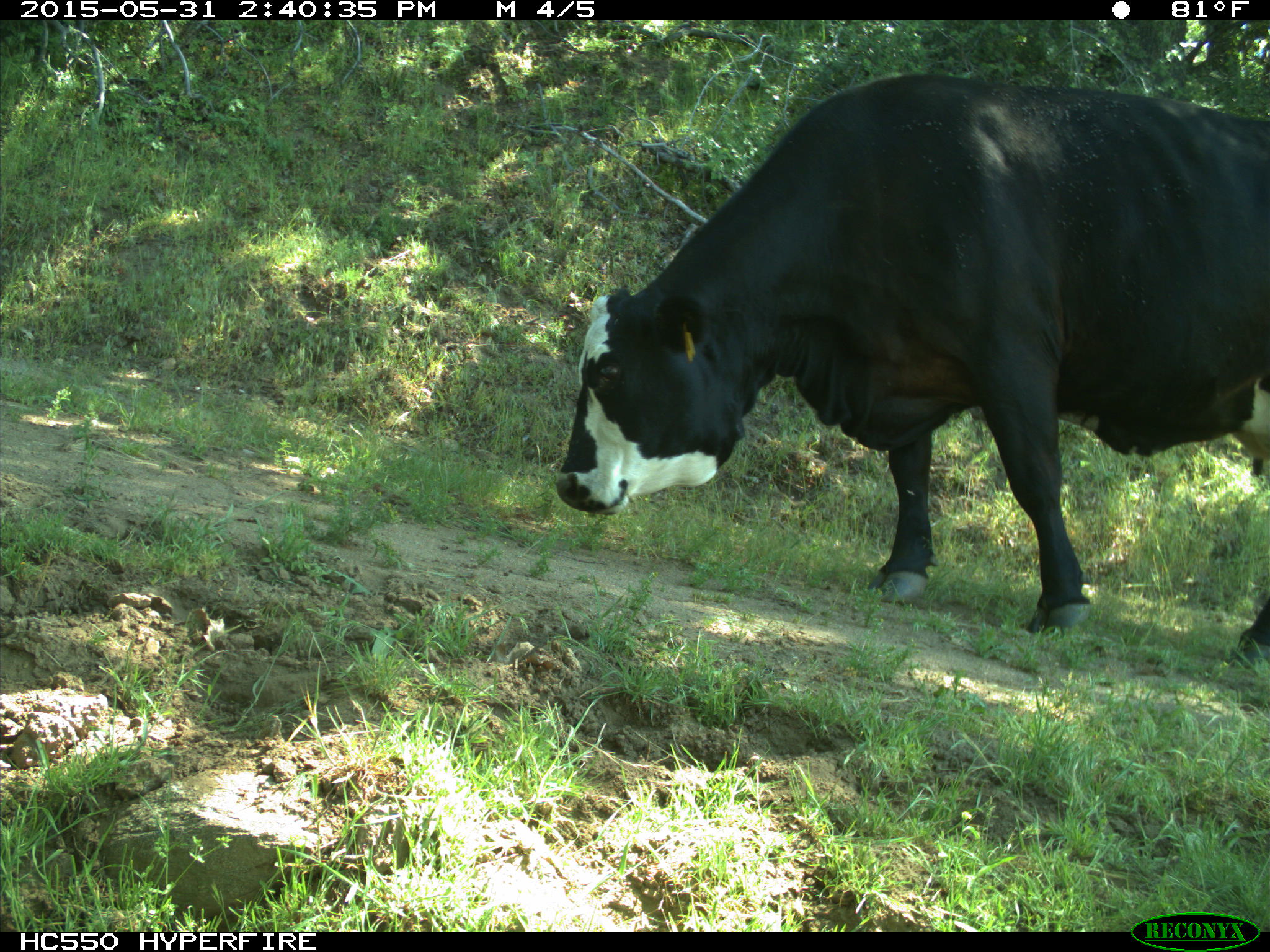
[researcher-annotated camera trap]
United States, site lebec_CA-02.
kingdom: Animalia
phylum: Chordata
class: Mammalia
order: Artiodactyla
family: Bovidae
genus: Bos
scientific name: Bos taurus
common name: domestic cow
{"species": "Bos taurus (domestic cow)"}